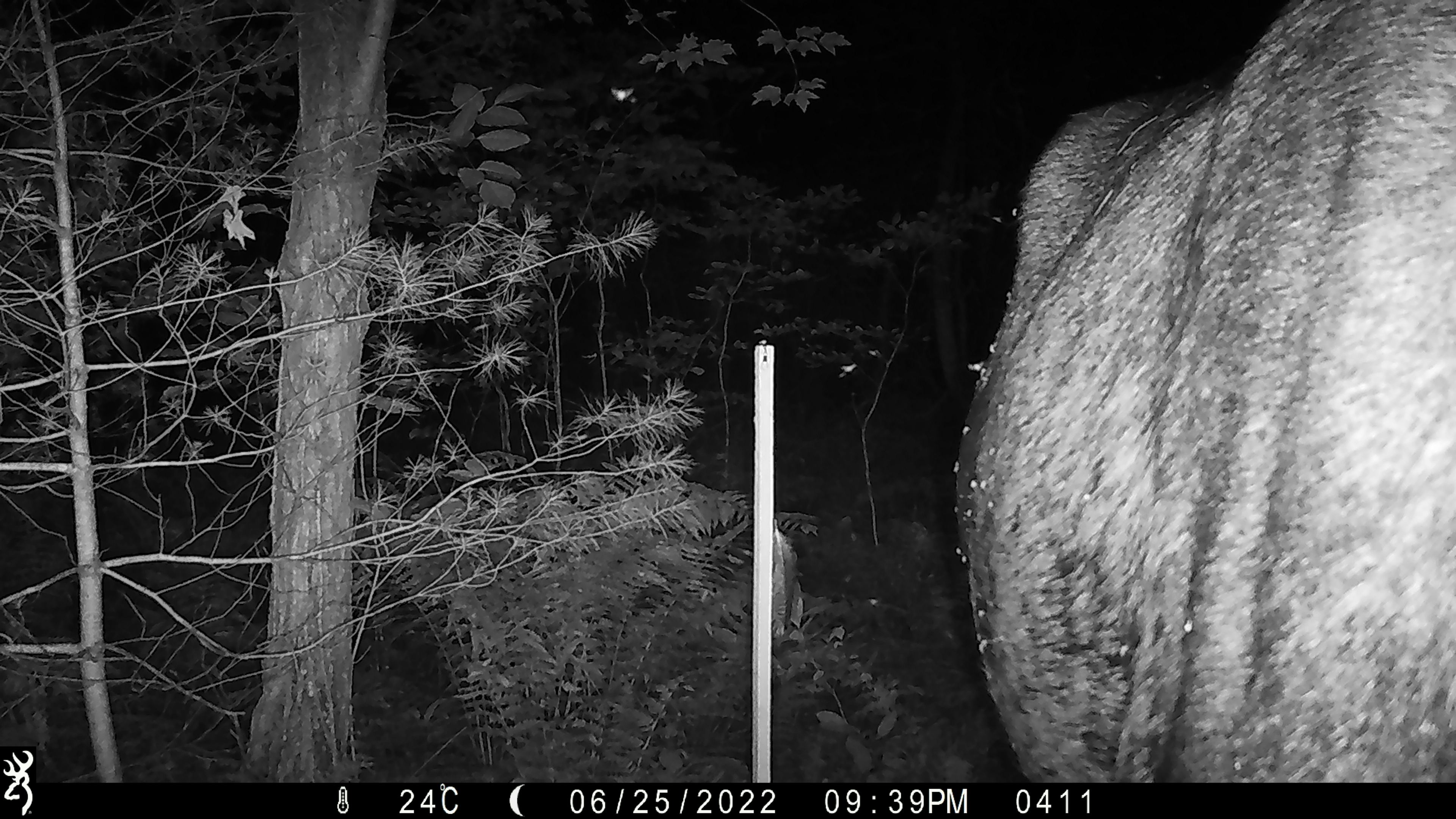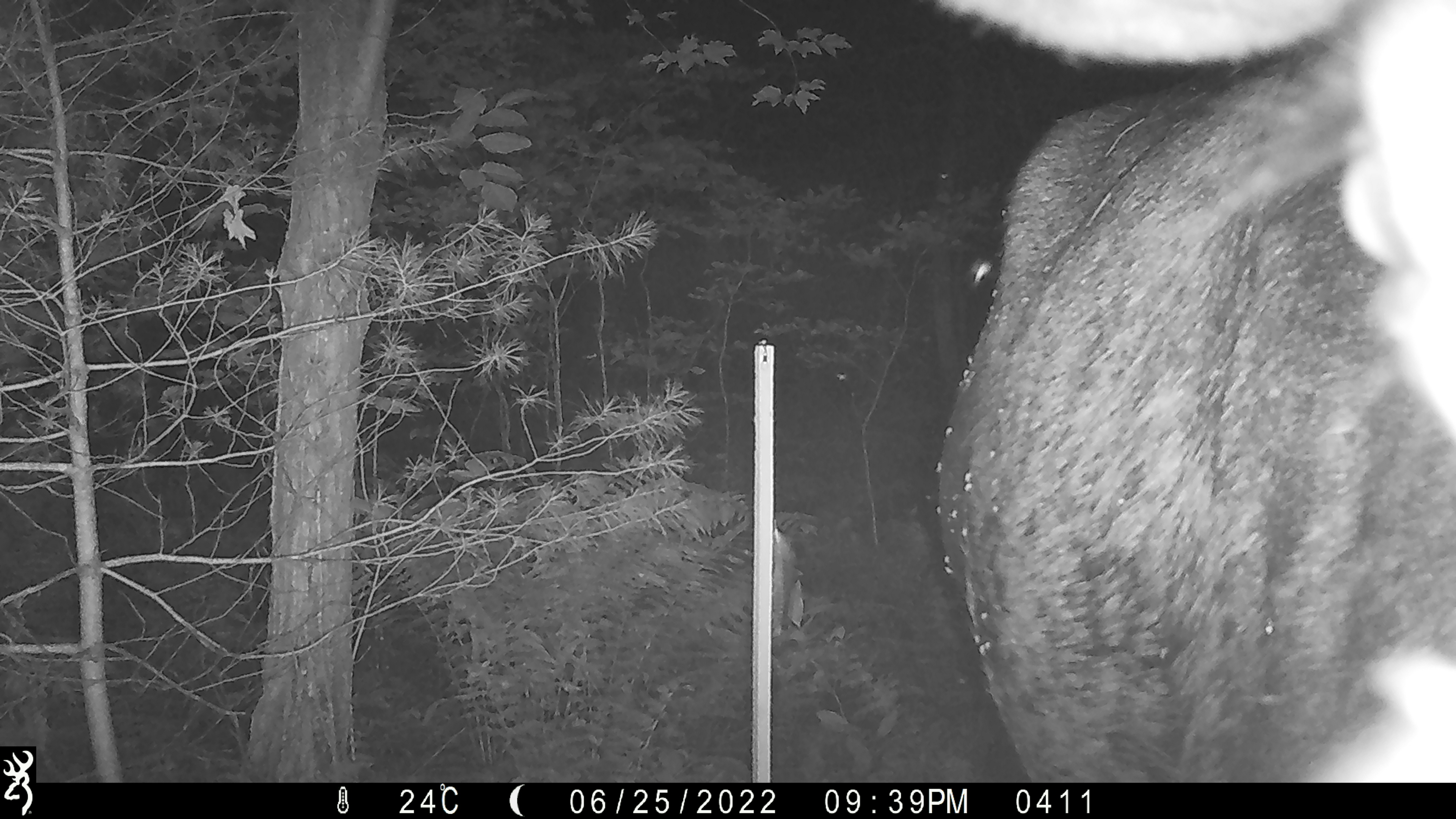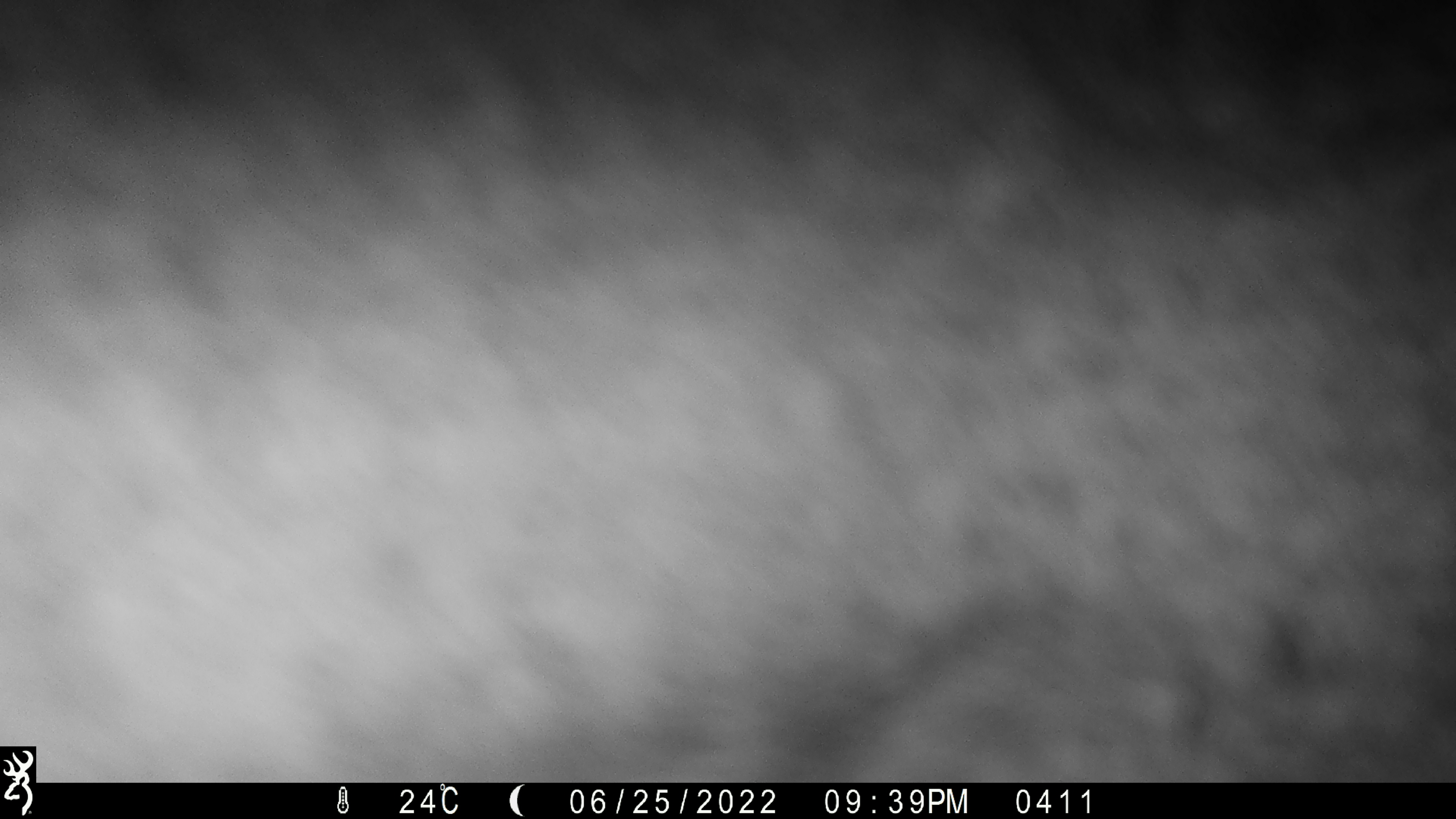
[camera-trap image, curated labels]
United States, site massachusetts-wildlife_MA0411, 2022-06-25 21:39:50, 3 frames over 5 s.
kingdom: Animalia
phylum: Chordata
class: Mammalia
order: Artiodactyla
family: Cervidae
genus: Alces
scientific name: Alces alces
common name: moose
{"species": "moose (Alces alces)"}